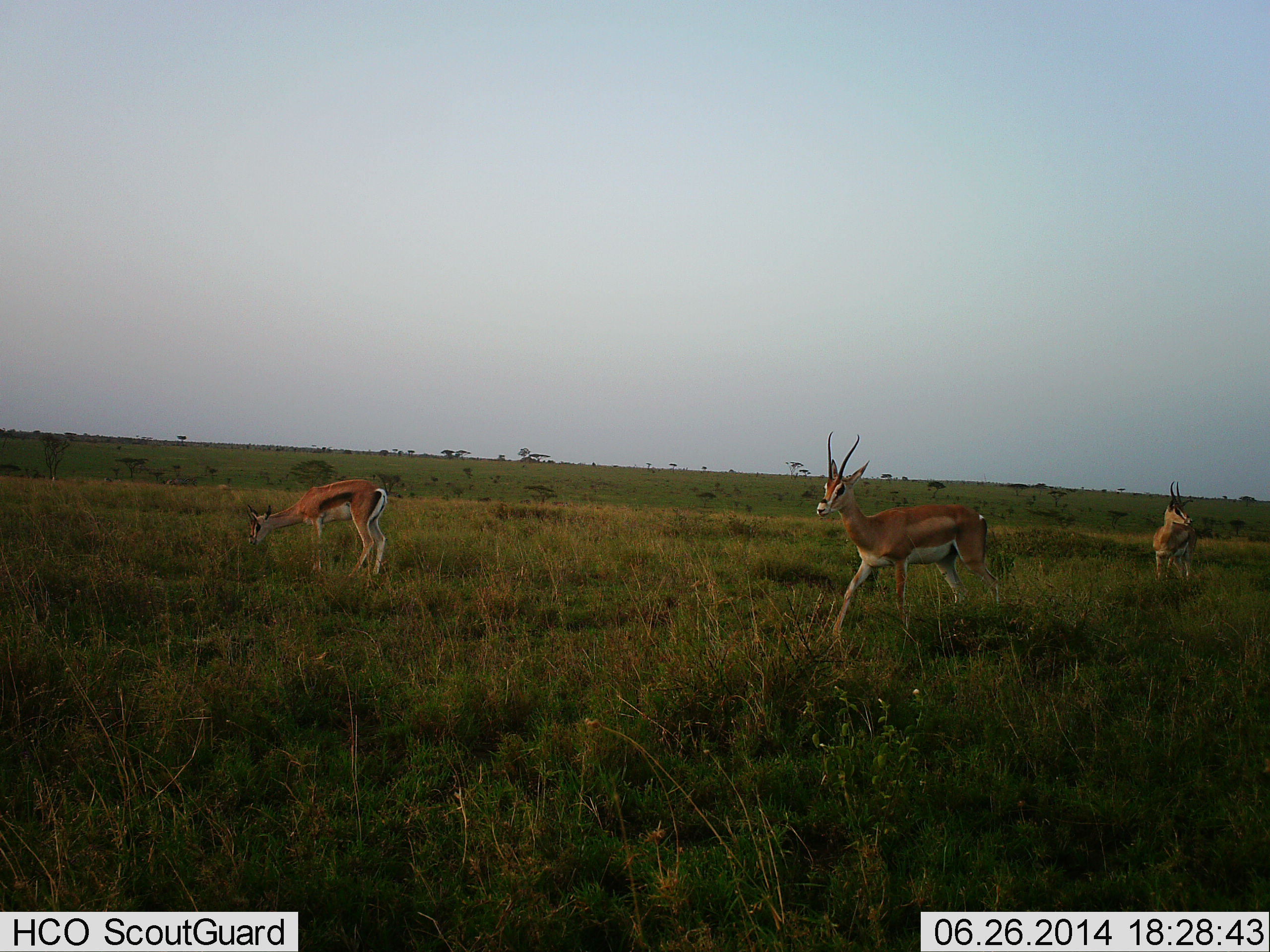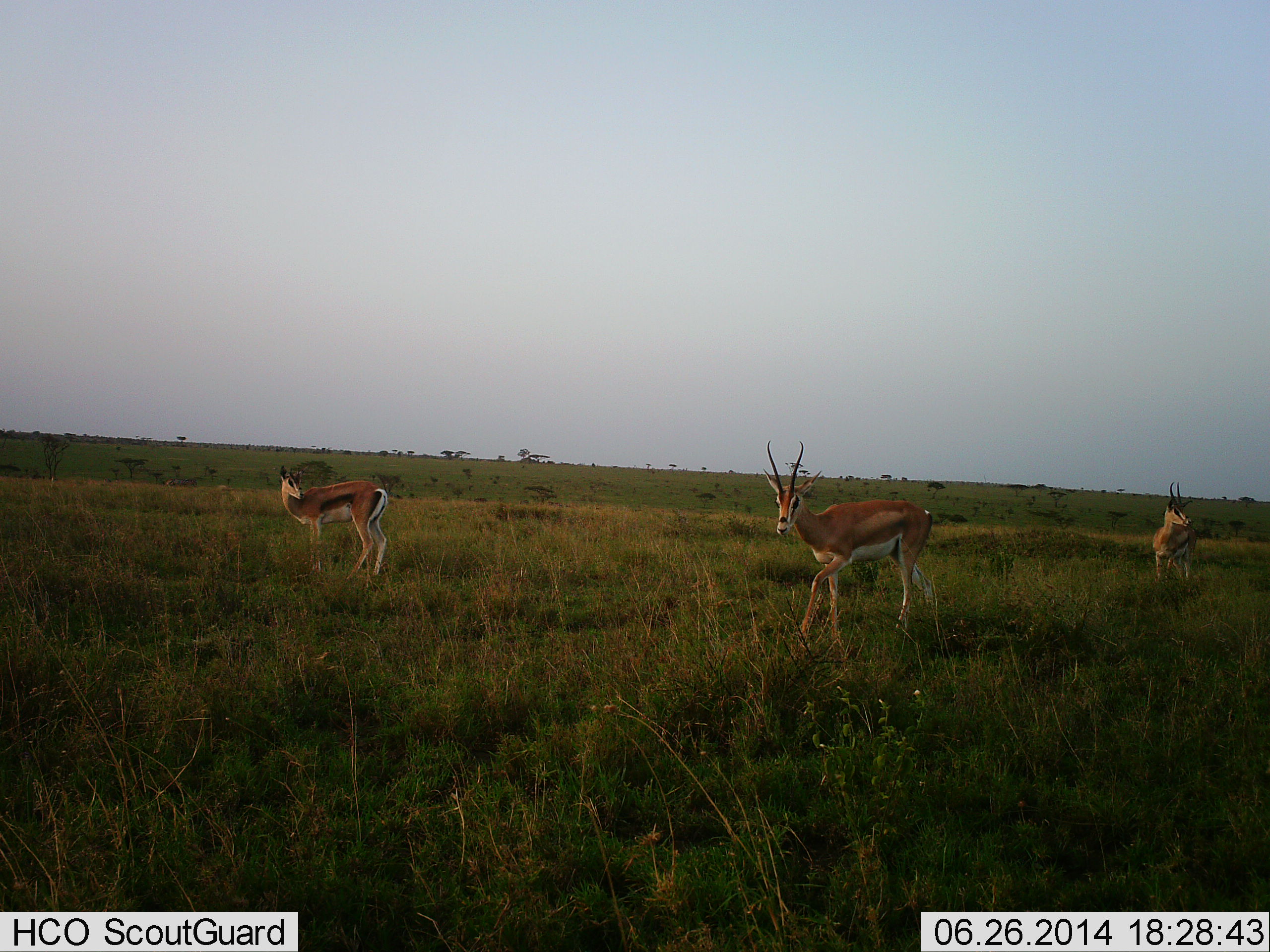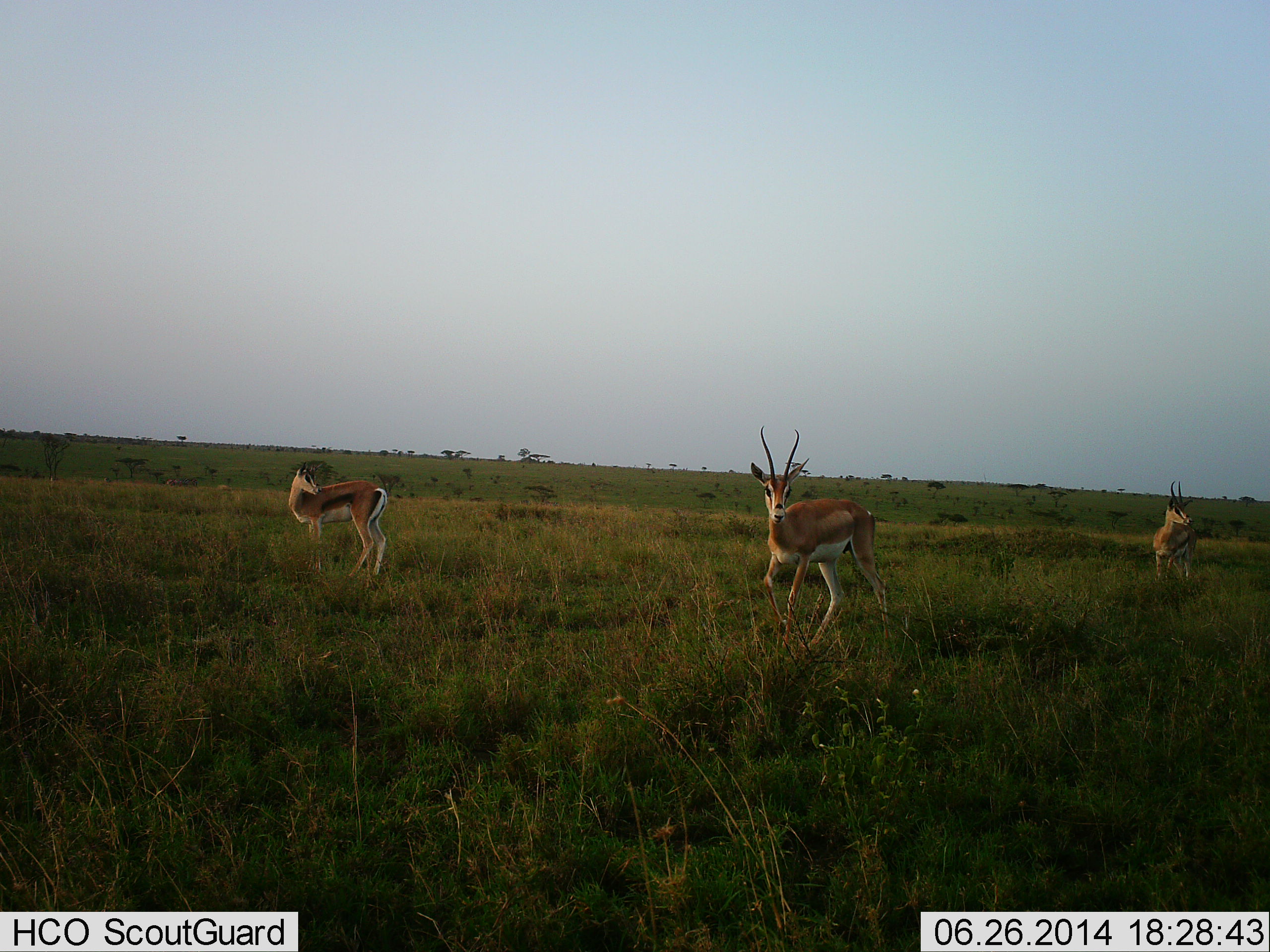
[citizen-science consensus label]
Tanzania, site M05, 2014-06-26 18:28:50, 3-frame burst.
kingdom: Animalia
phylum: Chordata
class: Mammalia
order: Artiodactyla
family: Bovidae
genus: Nanger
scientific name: Nanger granti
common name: grant's gazelle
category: gazellegrants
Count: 3.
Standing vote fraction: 62%.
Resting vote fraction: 0%.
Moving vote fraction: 77%.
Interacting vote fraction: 0%.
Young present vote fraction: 8%.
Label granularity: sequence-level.